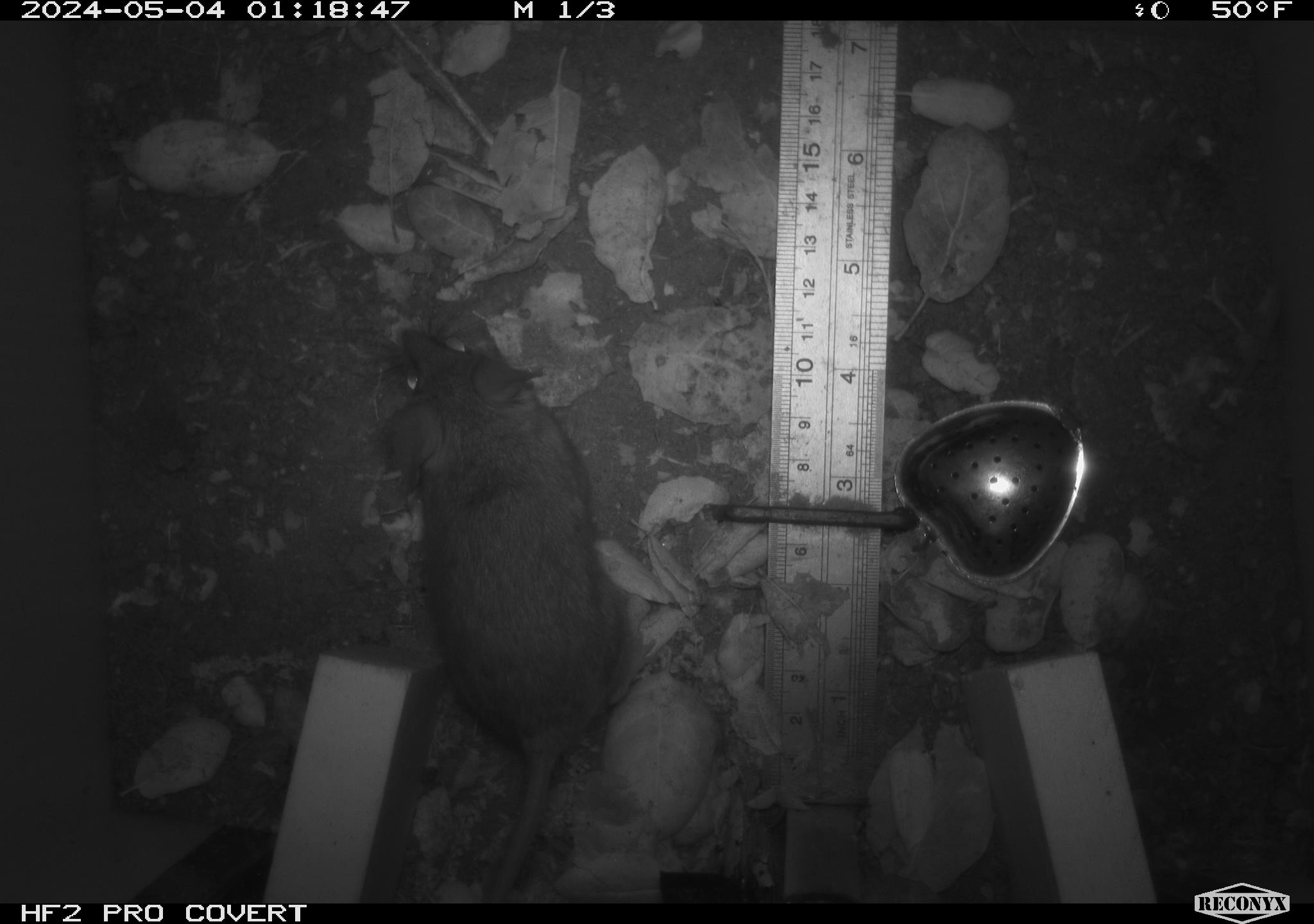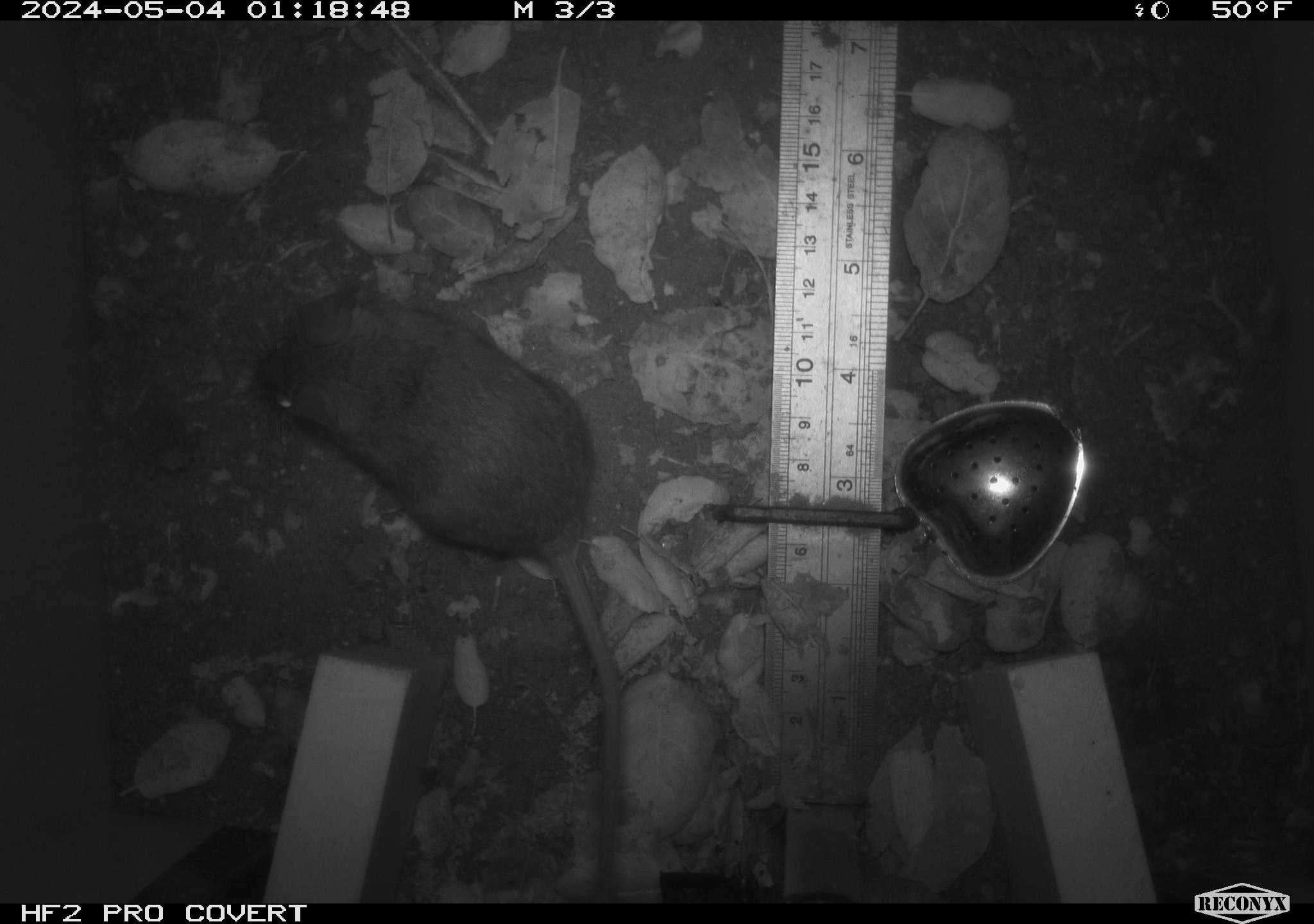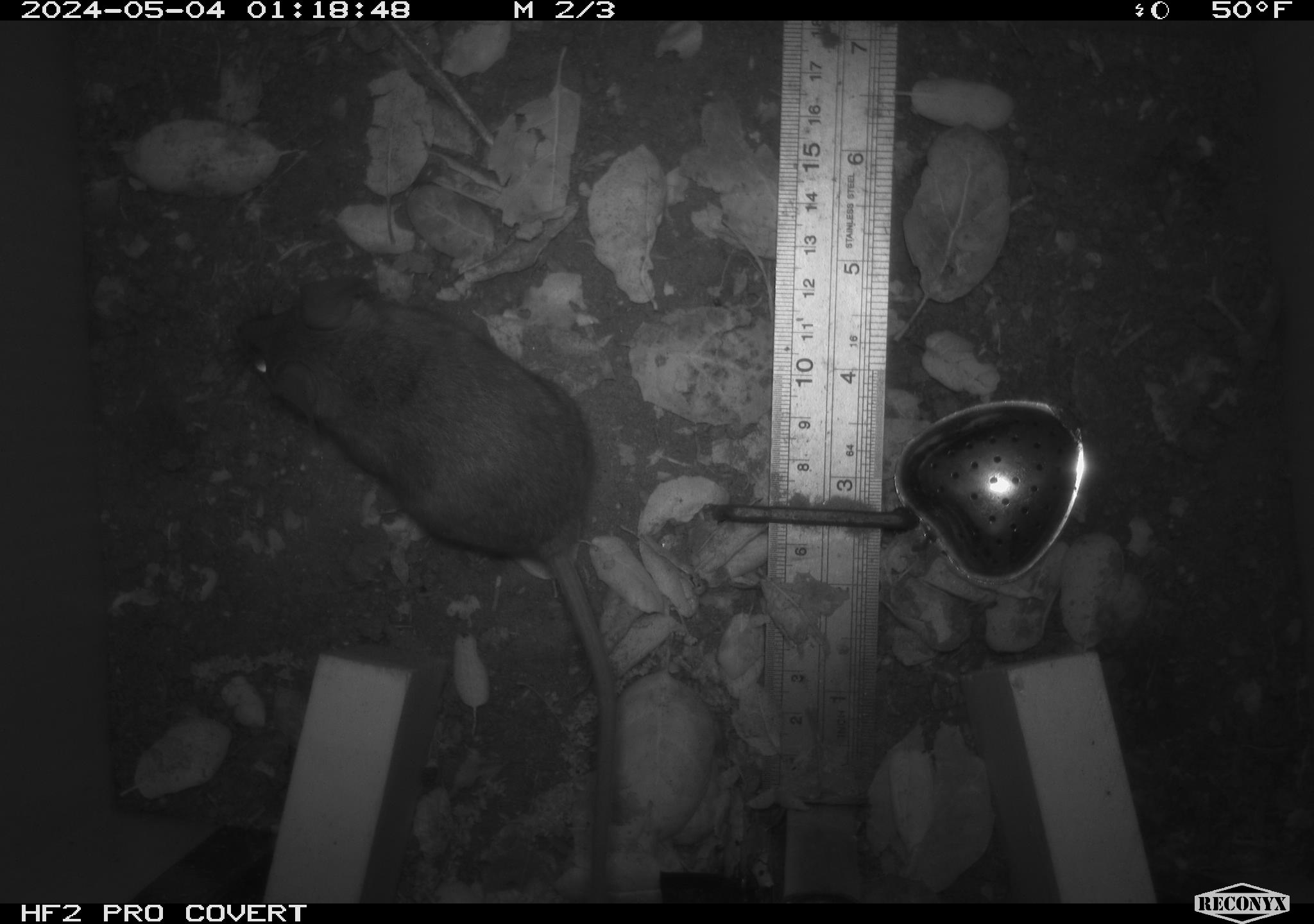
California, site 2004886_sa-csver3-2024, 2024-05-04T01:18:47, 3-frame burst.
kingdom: Animalia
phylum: Chordata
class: Mammalia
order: Rodentia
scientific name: Rodentia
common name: rodent